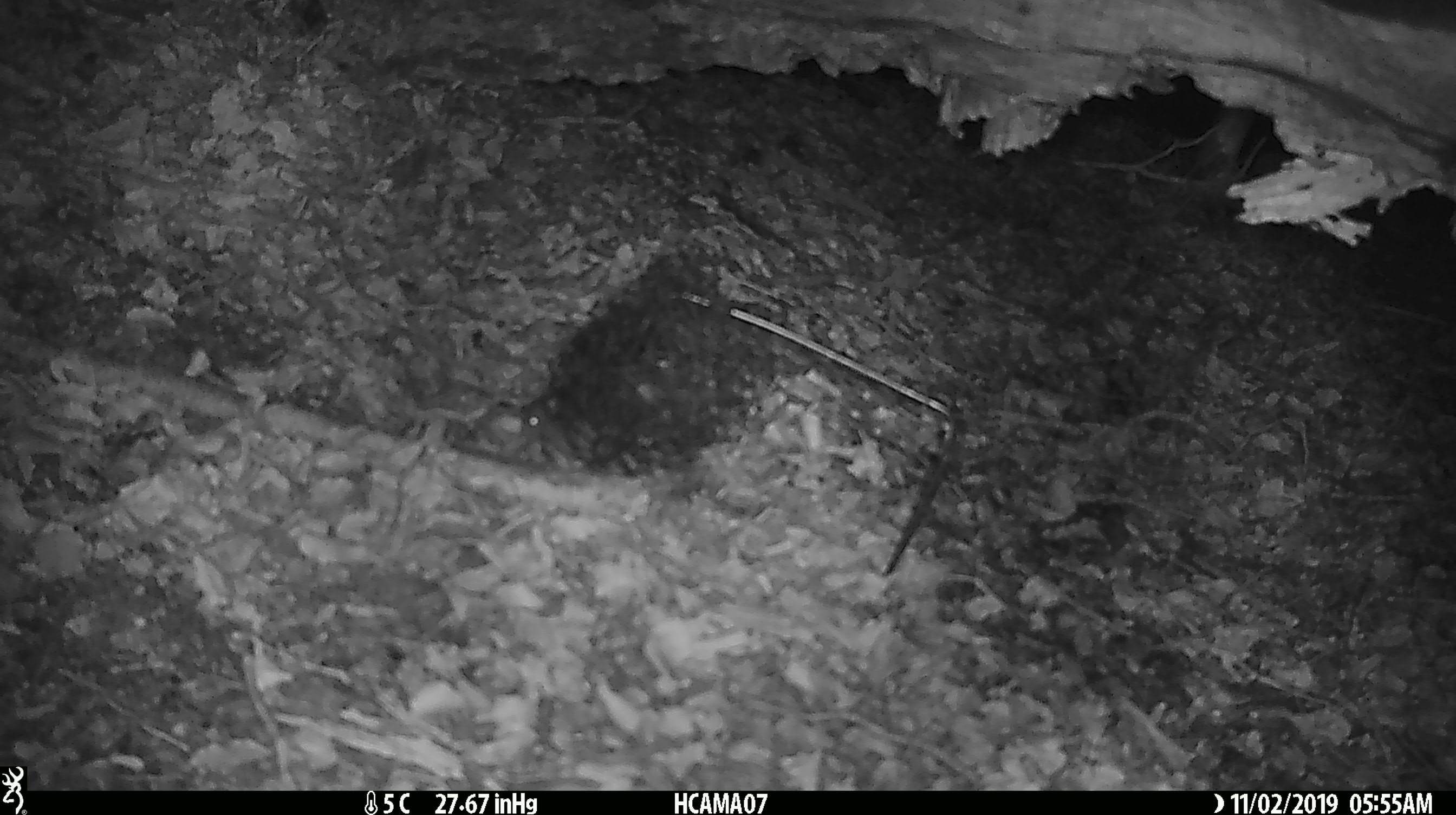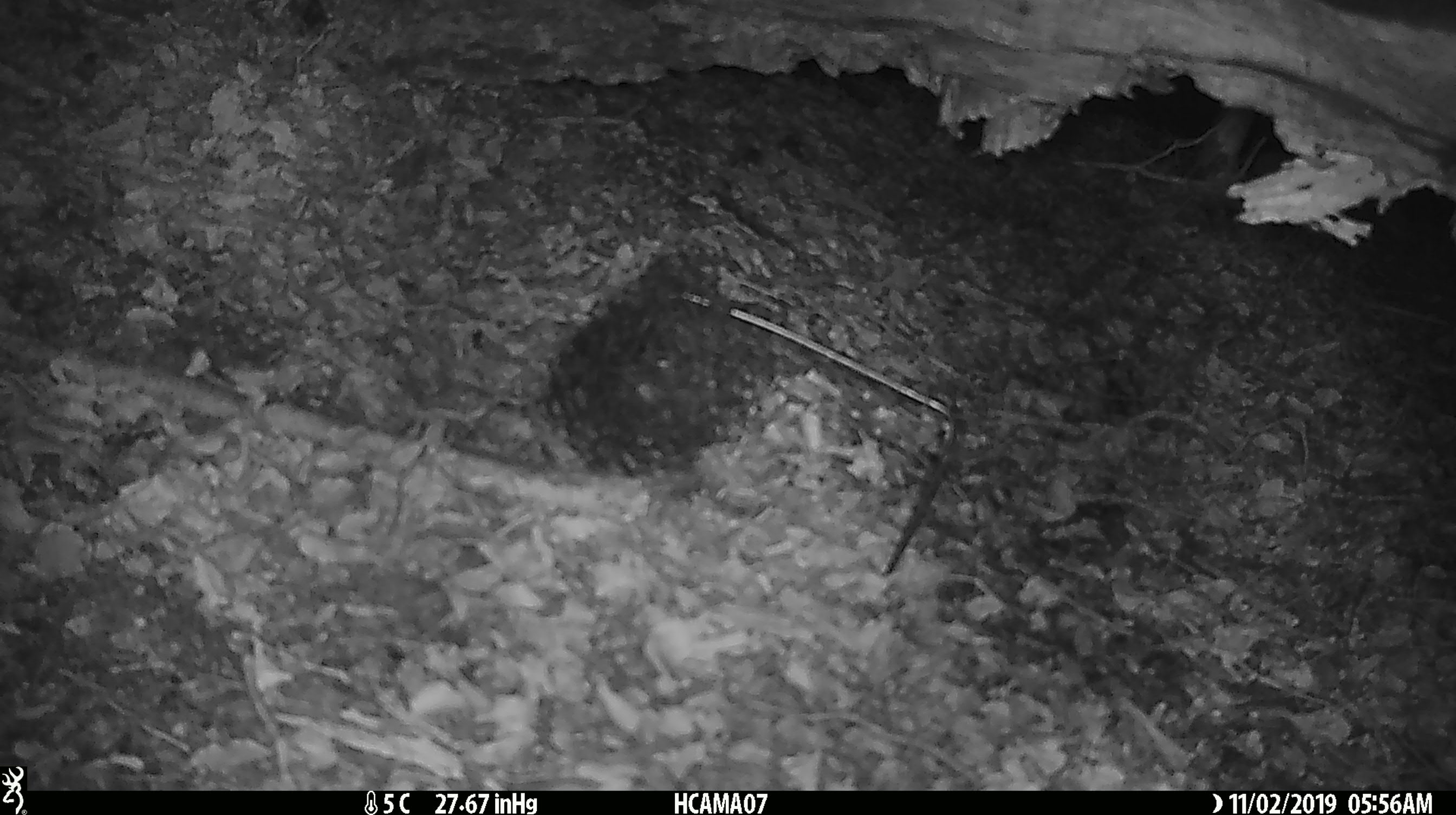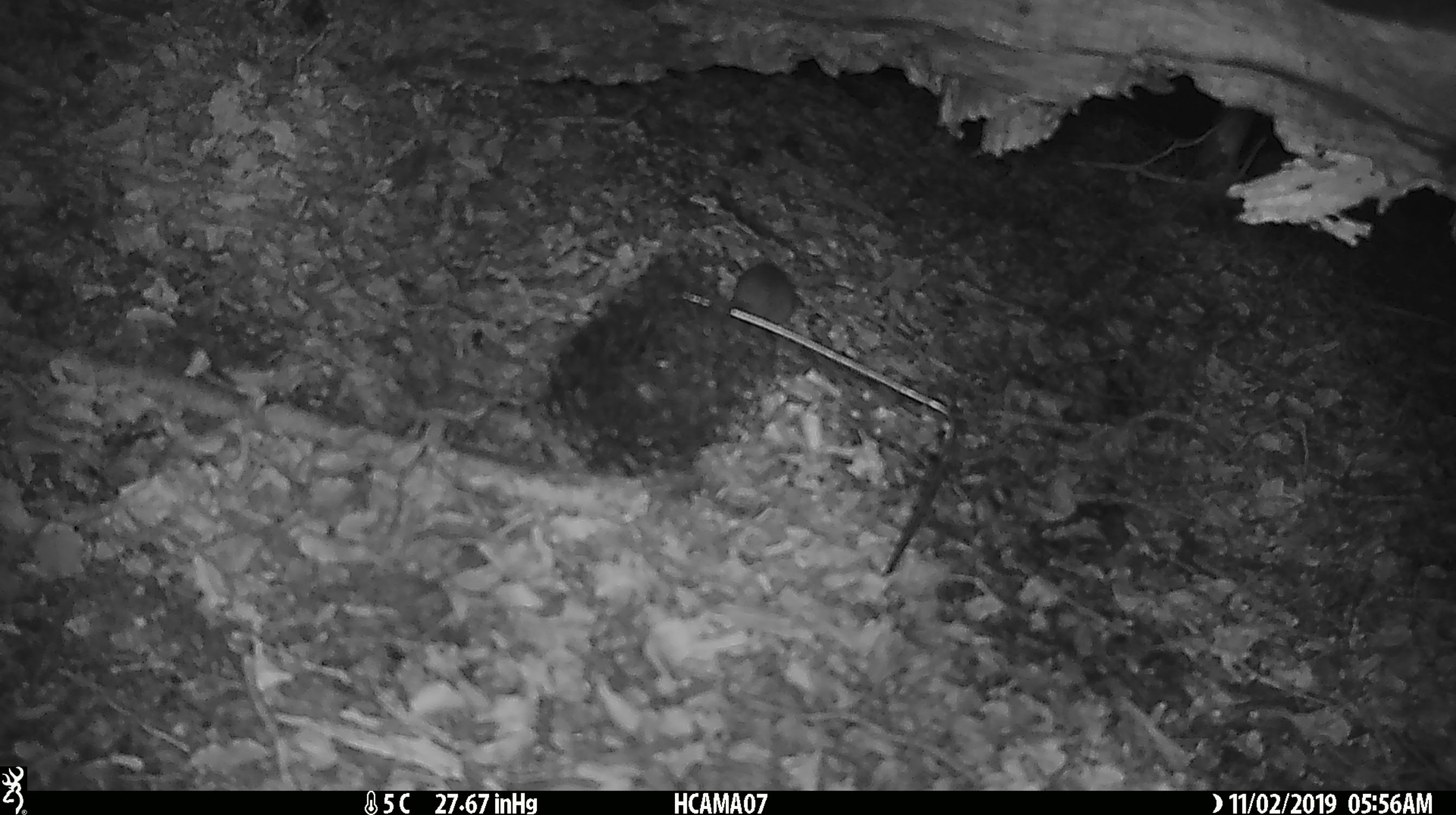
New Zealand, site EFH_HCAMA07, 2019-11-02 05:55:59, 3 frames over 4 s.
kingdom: Animalia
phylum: Chordata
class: Mammalia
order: Rodentia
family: Muridae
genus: Mus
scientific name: Mus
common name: mouse